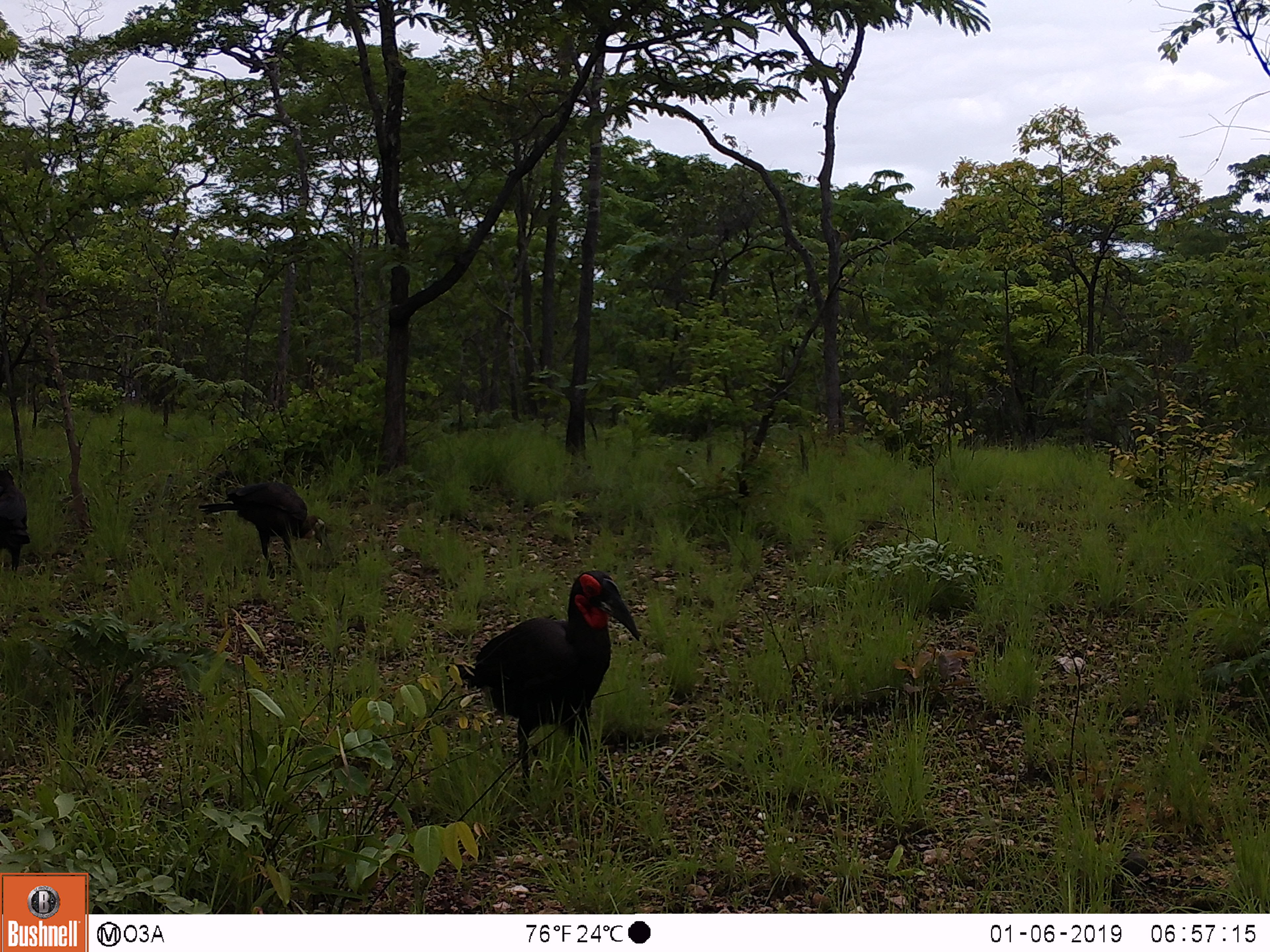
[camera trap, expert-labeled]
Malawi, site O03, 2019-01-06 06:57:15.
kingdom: Animalia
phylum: Chordata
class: Aves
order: Bucerotiformes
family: Bucorvidae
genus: Bucorvus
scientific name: Bucorvus leadbeateri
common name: southern ground hornbill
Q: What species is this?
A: Southern ground hornbill (Bucorvus leadbeateri).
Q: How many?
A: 3.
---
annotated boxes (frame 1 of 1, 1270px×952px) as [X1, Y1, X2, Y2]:
southern ground hornbill: [452, 554, 648, 794]; [185, 473, 335, 574]; [1, 460, 39, 577]